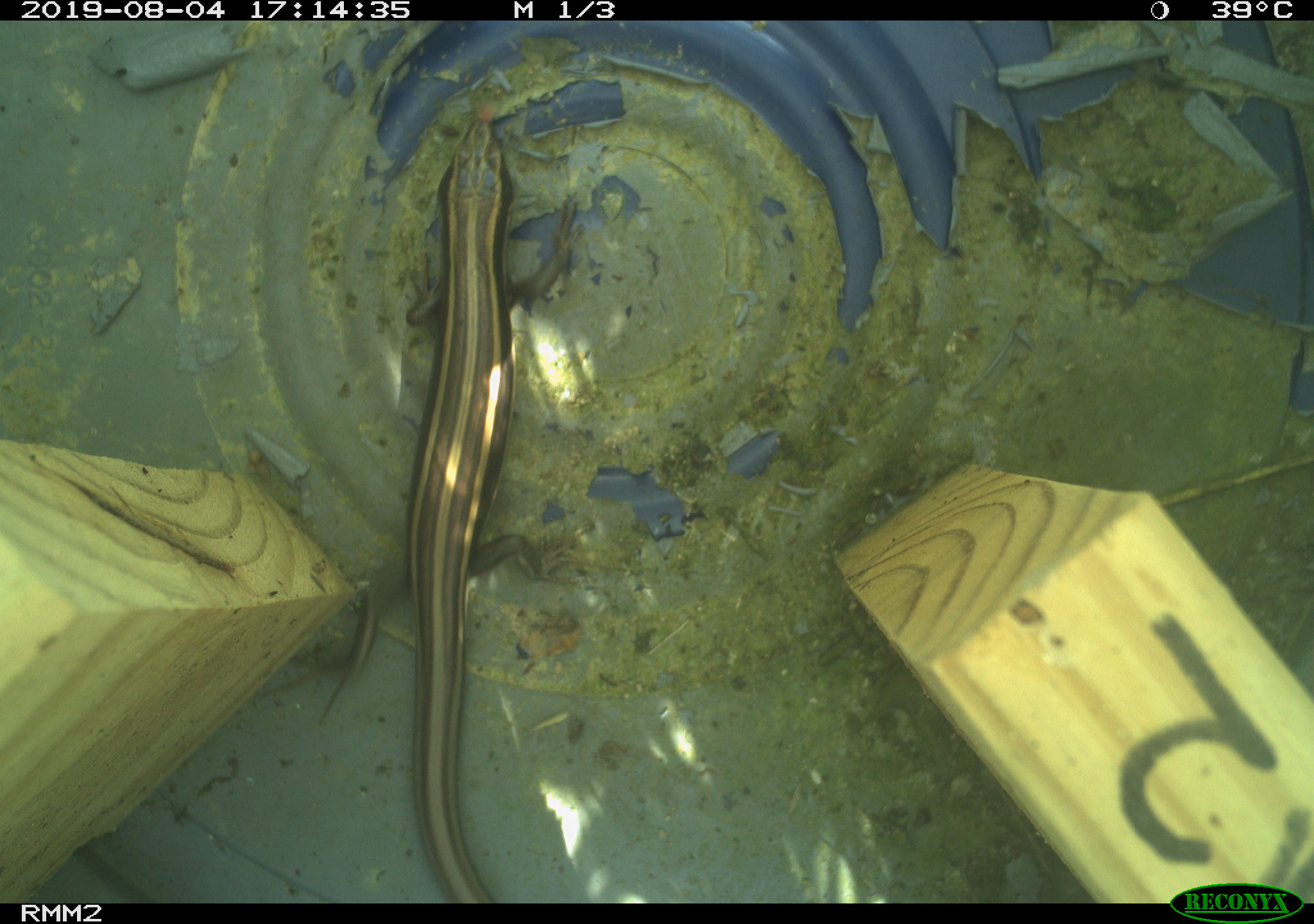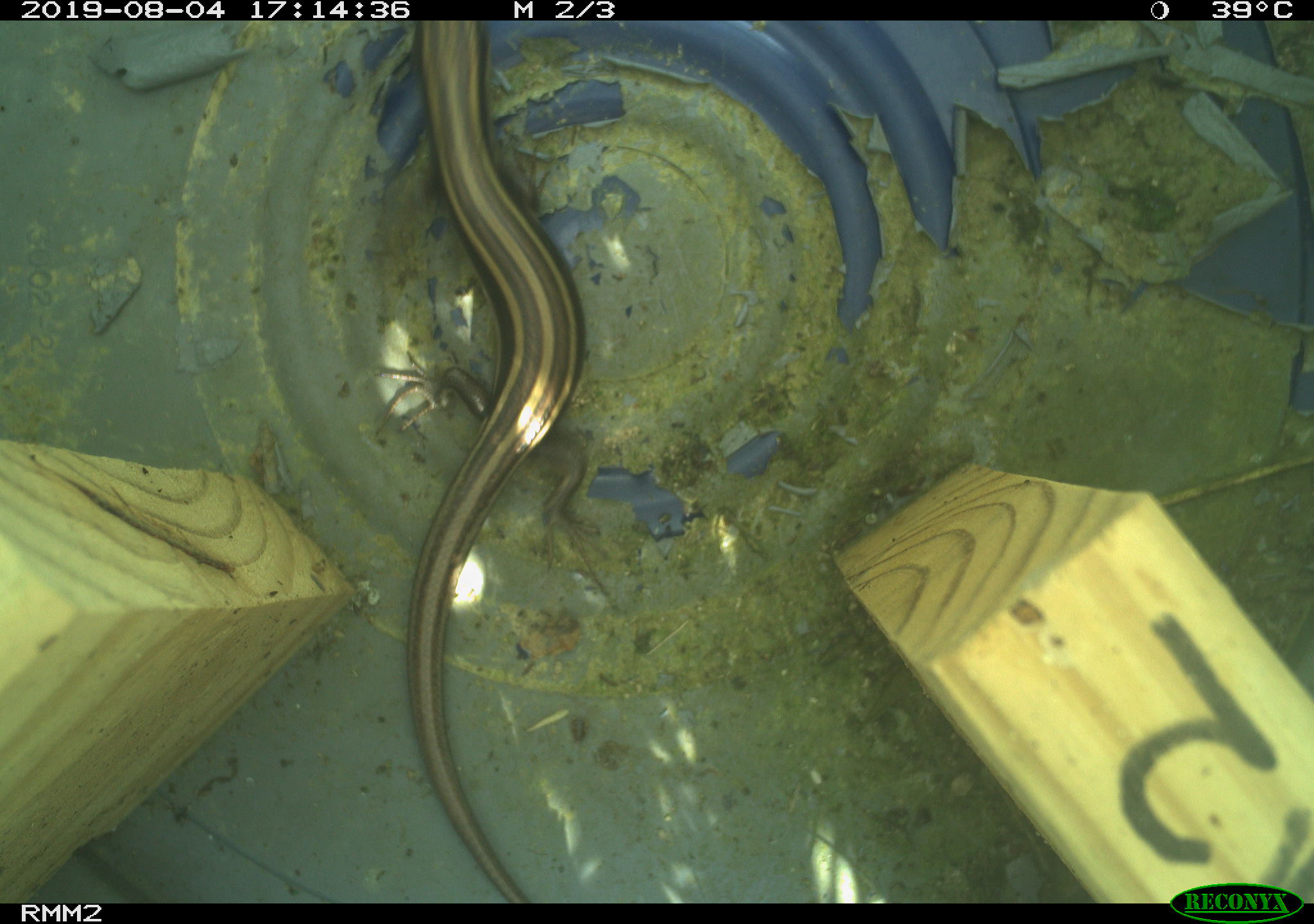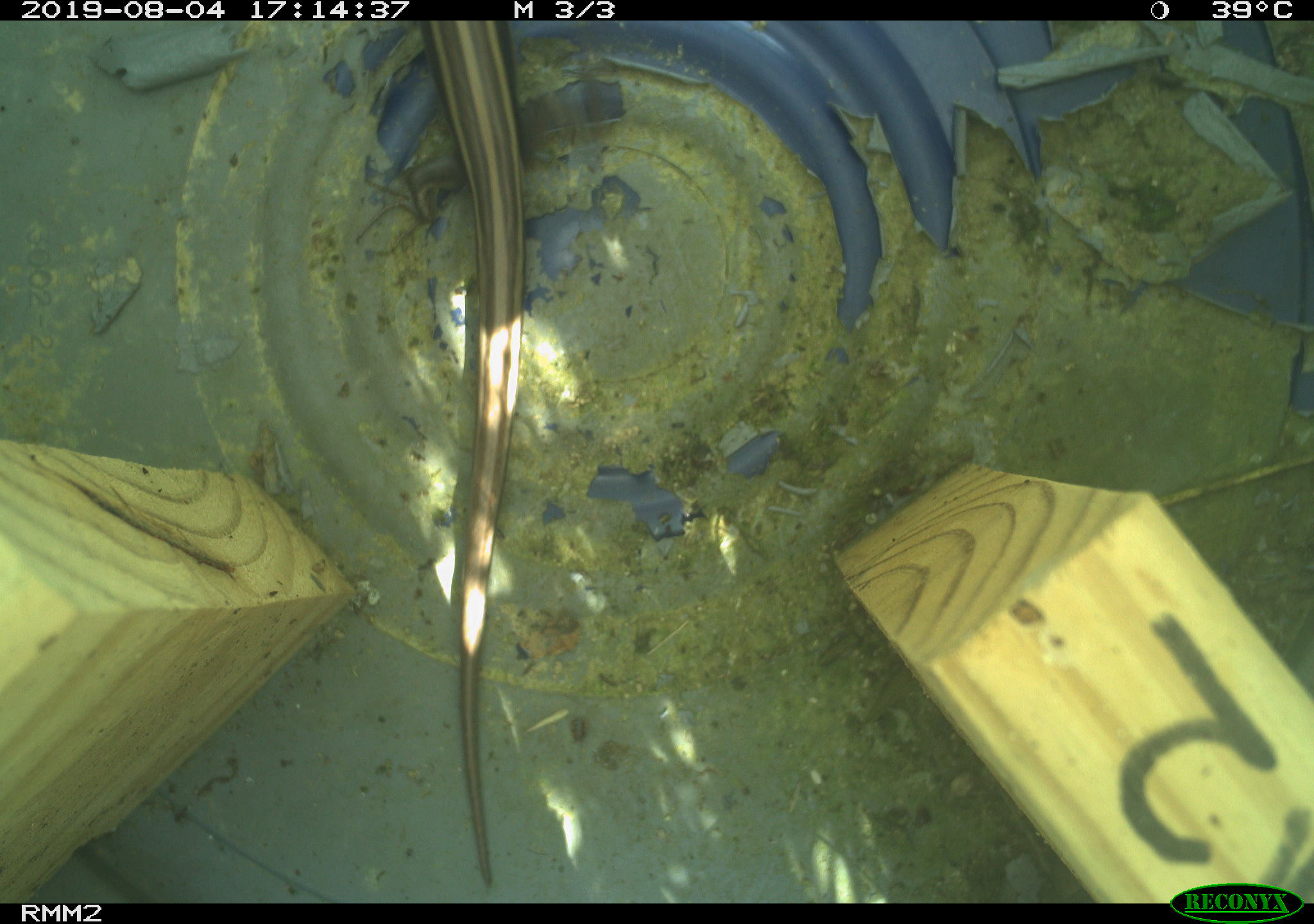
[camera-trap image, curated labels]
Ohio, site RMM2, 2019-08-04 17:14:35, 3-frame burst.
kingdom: Animalia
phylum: Chordata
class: Reptilia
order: Squamata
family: Scincidae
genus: Plestiodon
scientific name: Plestiodon fasciatus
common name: common five-lined skink